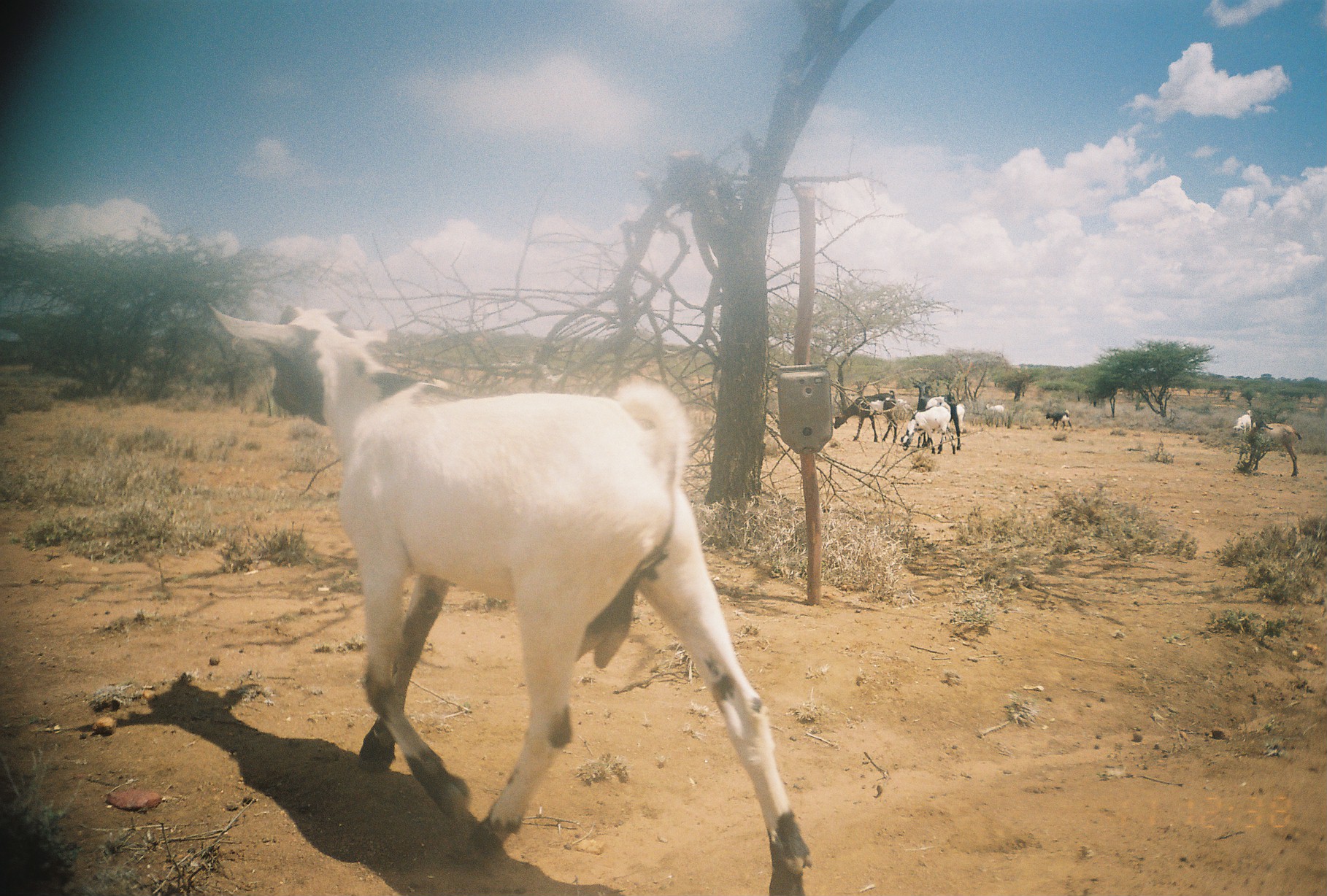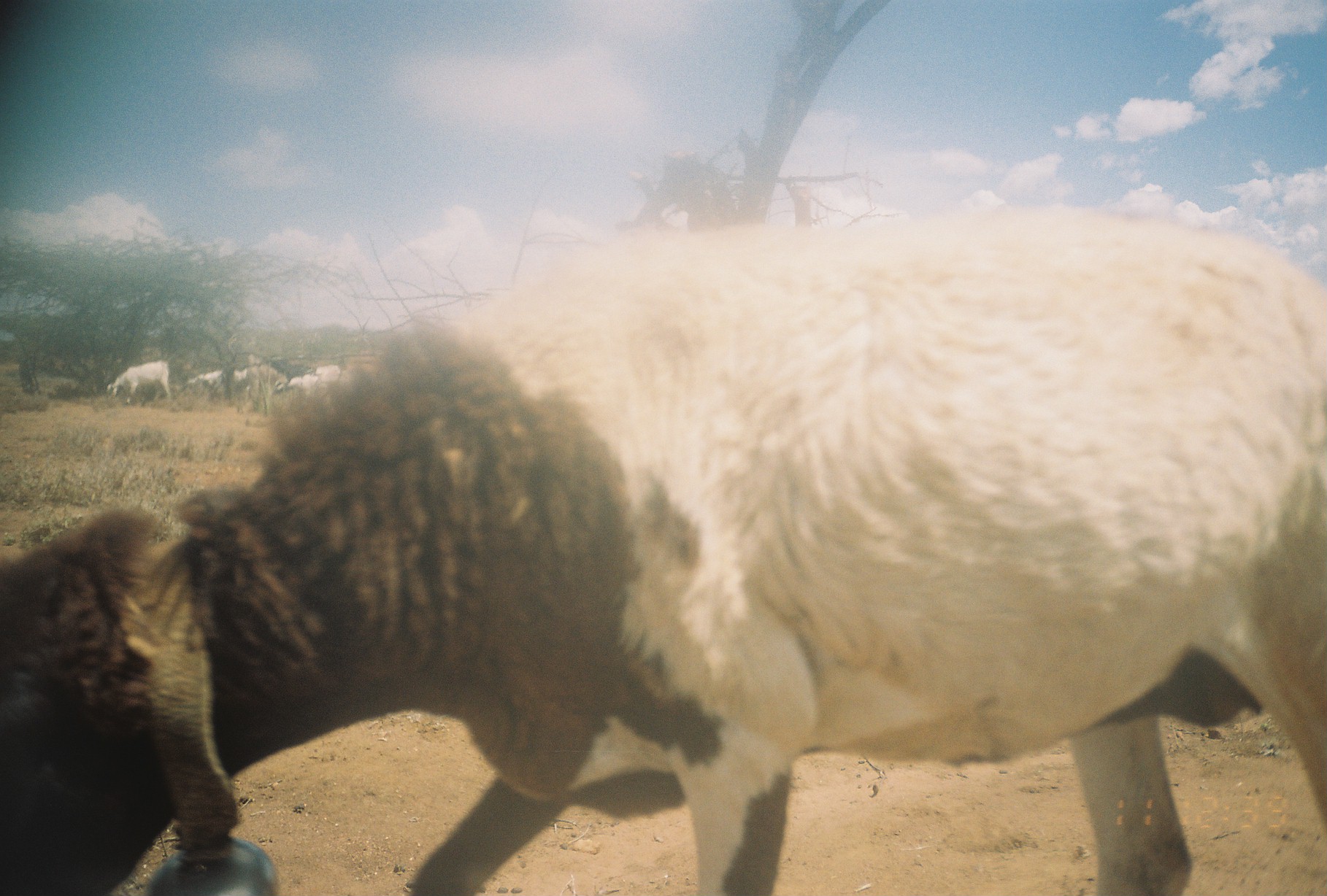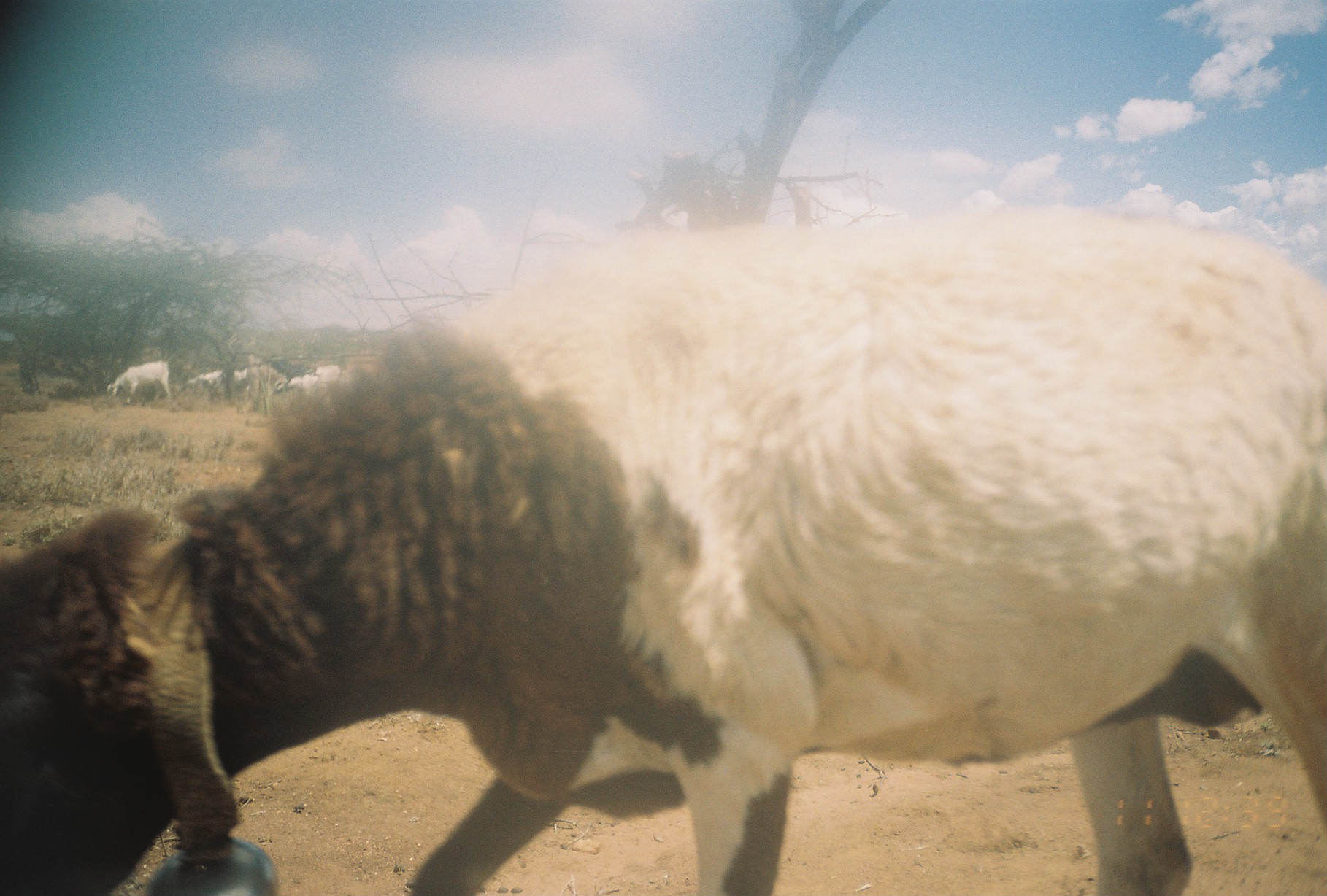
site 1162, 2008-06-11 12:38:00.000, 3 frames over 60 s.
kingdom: Animalia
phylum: Chordata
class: Mammalia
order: Artiodactyla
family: Bovidae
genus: Capra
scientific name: Capra aegagrus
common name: wild goat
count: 9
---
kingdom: Animalia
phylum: Chordata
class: Mammalia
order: Artiodactyla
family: Bovidae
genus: Ovis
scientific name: Ovis aries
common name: domestic sheep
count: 1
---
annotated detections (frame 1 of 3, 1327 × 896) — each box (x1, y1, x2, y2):
capra aegagrus: (204, 298, 816, 896); (1236, 416, 1302, 477); (833, 389, 898, 443); (913, 380, 962, 451); (900, 405, 956, 455); (1044, 410, 1073, 430); (984, 403, 1005, 426); (1232, 414, 1252, 434)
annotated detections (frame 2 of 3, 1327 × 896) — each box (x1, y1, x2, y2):
ovis aries: (0, 203, 1325, 893); (106, 358, 172, 404); (271, 363, 340, 396); (188, 368, 248, 392)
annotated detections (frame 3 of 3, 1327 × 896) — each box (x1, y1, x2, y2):
capra aegagrus: (0, 199, 1323, 896); (104, 357, 174, 405); (285, 363, 342, 394); (188, 370, 244, 399); (237, 365, 284, 399)